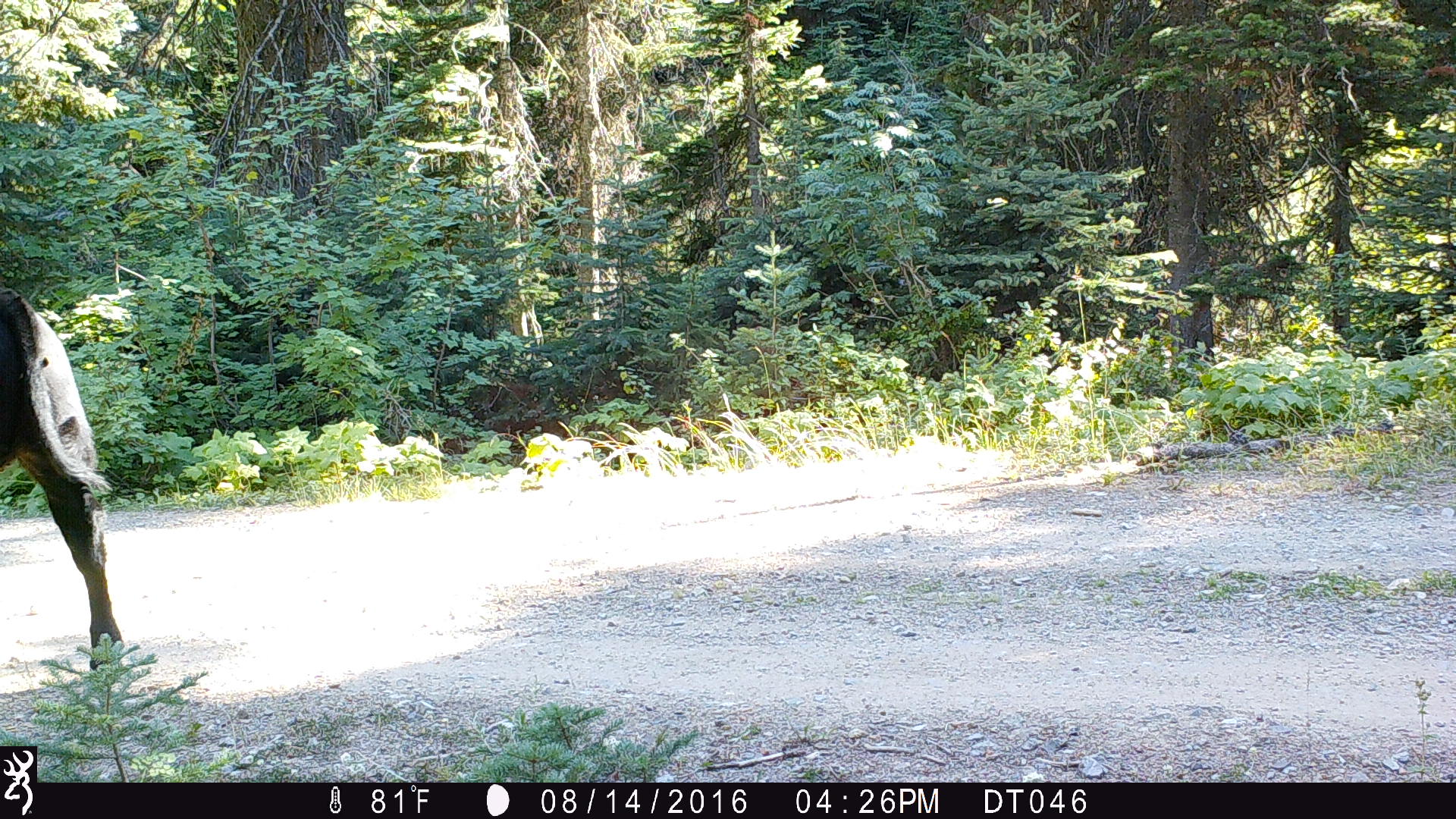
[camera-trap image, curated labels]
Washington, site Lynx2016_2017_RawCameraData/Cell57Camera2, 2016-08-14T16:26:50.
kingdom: Animalia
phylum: Chordata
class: Mammalia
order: Artiodactyla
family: Bovidae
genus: Bos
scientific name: Bos taurus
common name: domestic cattle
Domestic cattle (Bos taurus). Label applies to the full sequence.